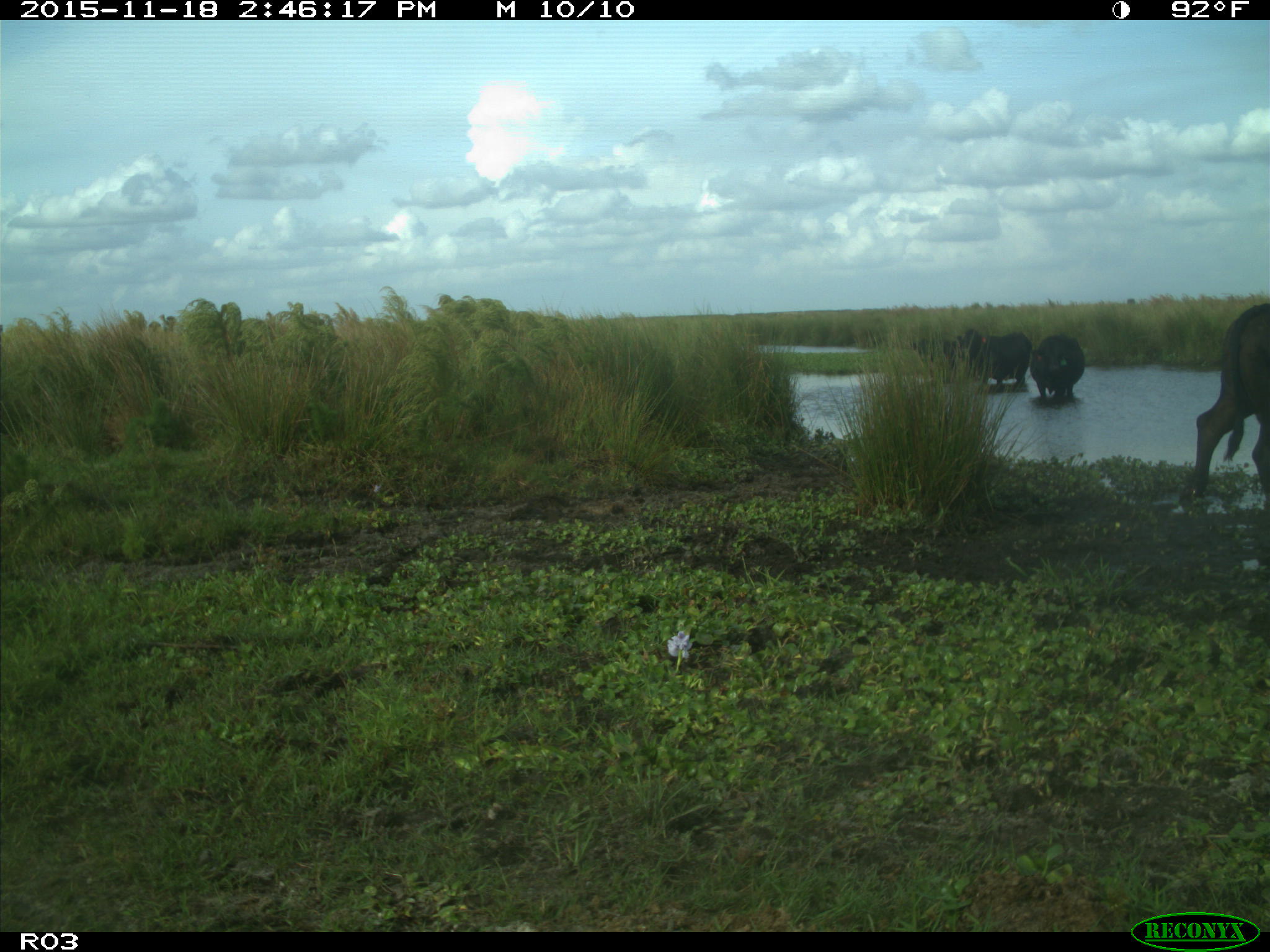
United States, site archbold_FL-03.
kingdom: Animalia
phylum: Chordata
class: Mammalia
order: Artiodactyla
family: Bovidae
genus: Bos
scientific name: Bos taurus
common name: domestic cow